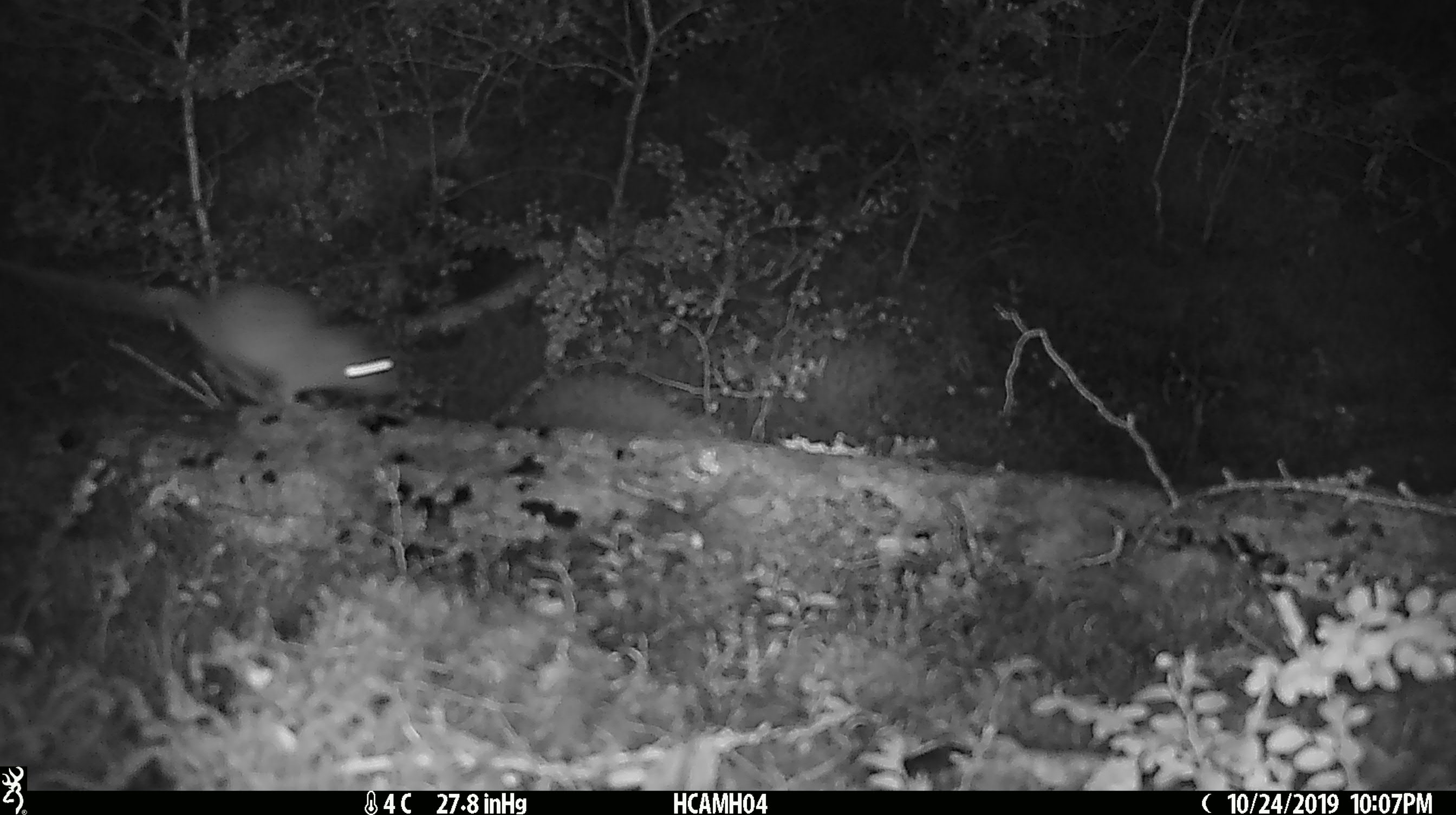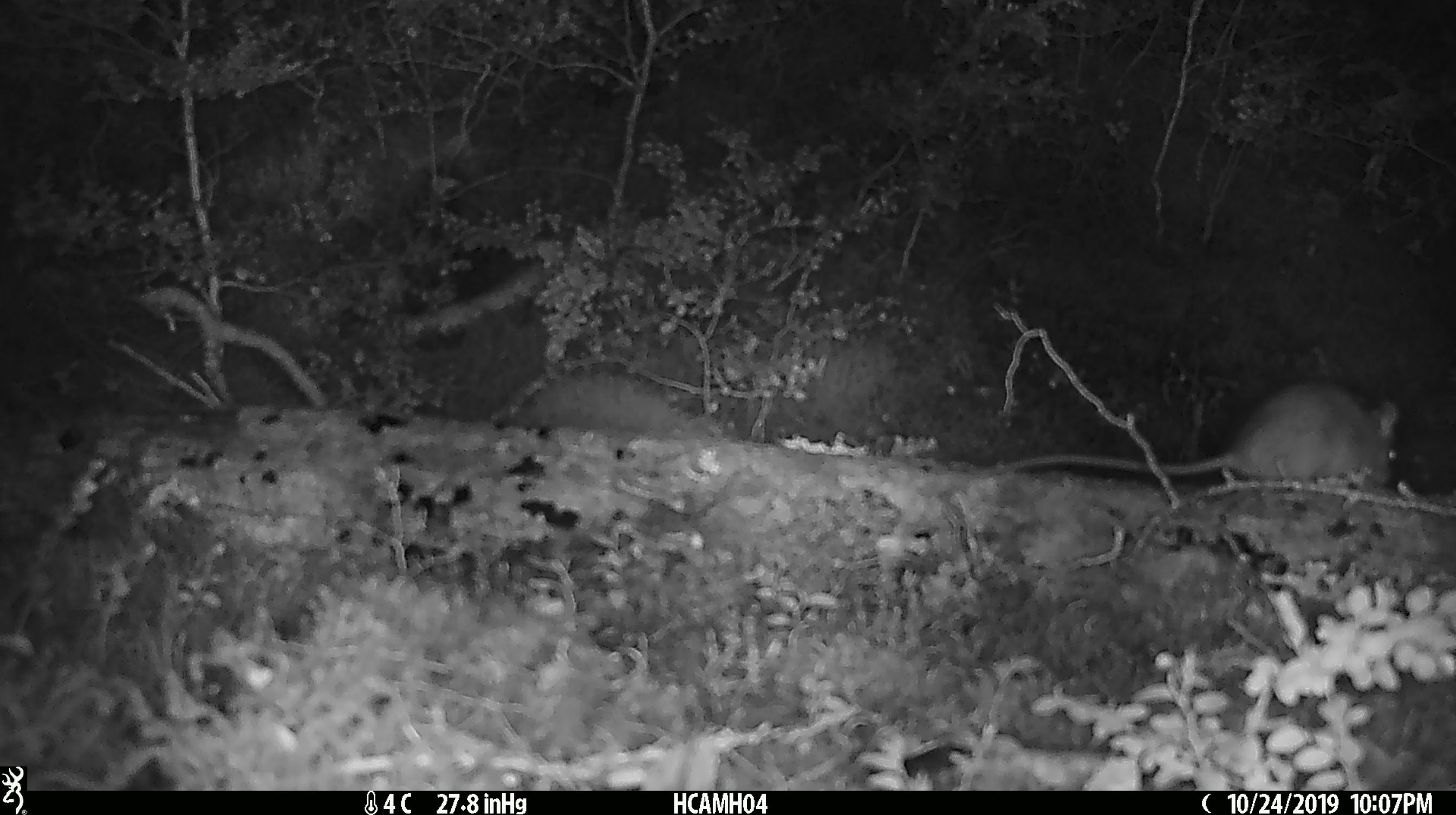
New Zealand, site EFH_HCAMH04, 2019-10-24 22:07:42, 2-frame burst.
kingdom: Animalia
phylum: Chordata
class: Mammalia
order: Rodentia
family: Muridae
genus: Mus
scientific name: Mus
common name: mouse